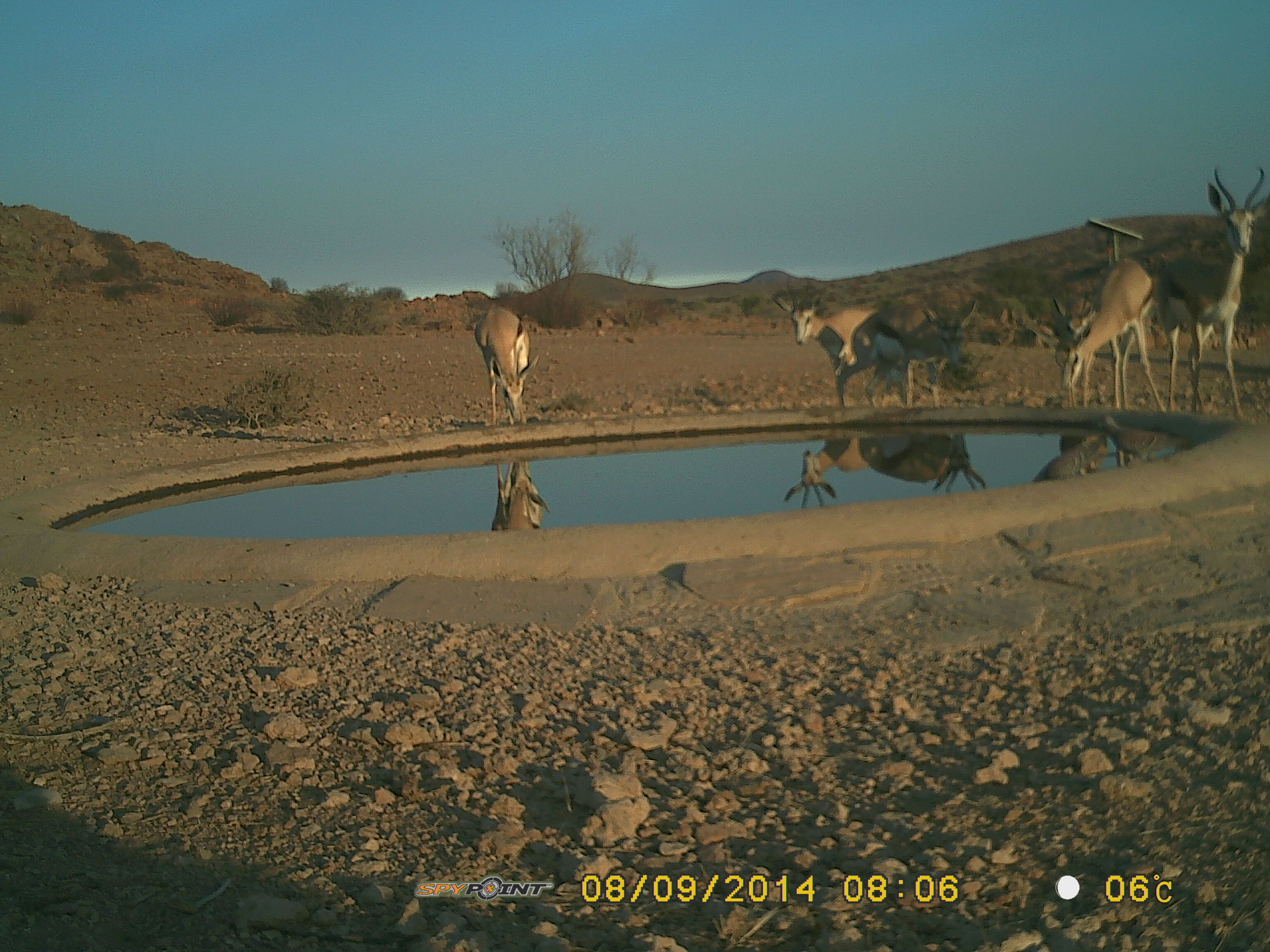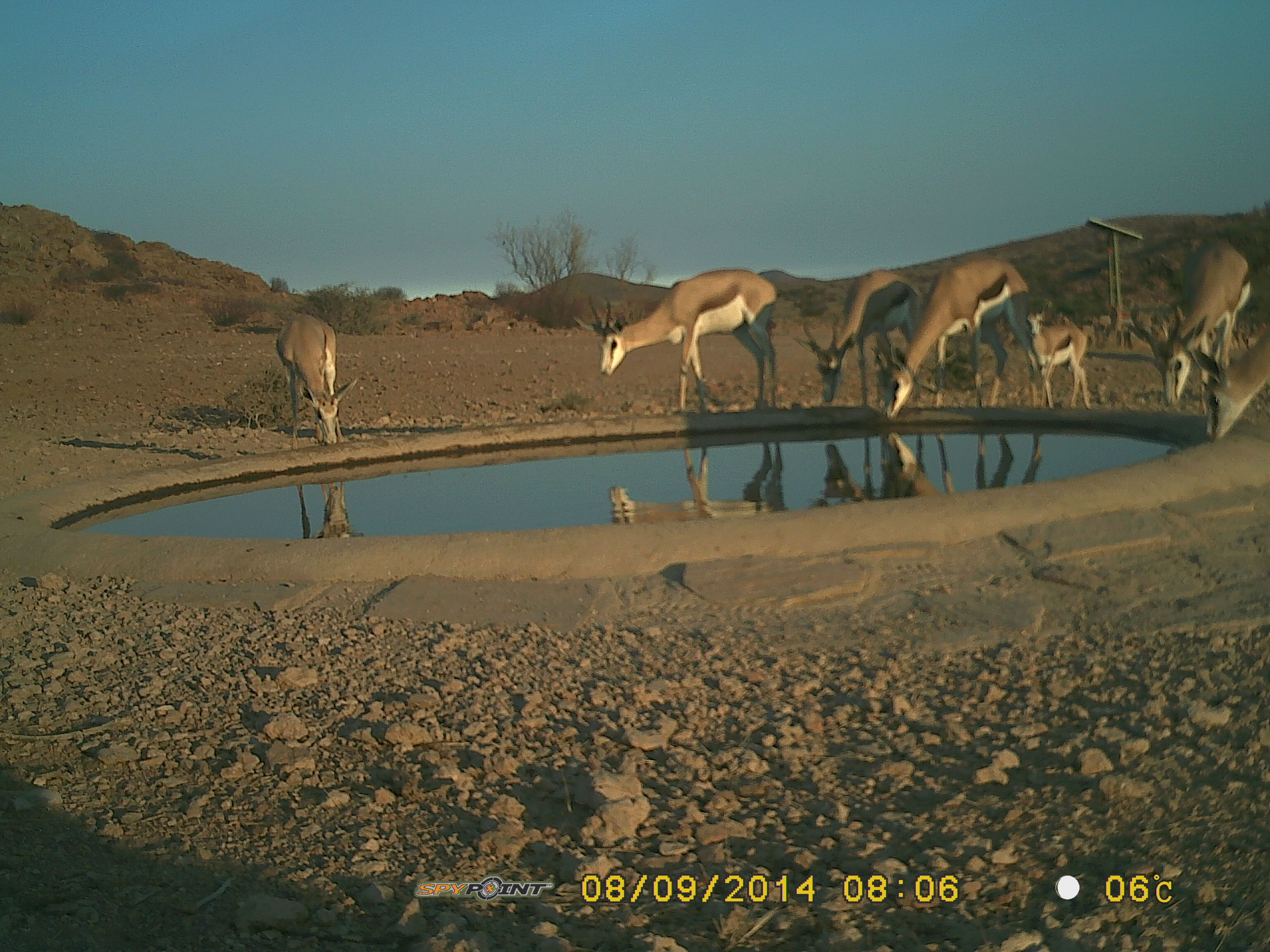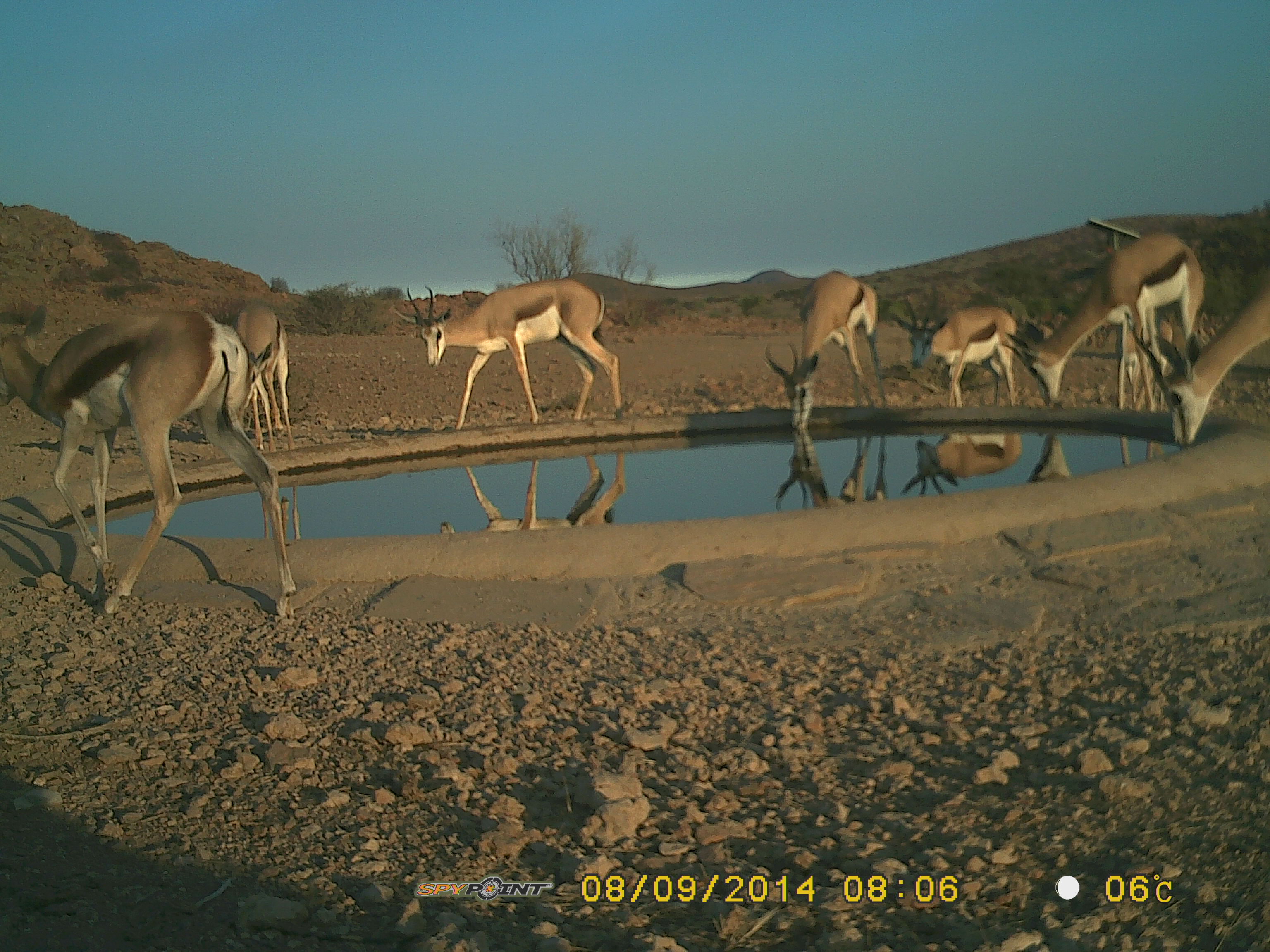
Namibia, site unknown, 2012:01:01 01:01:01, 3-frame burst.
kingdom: Animalia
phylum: Chordata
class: Mammalia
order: Artiodactyla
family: Bovidae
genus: Antidorcas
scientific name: Antidorcas marsupialis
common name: springbok